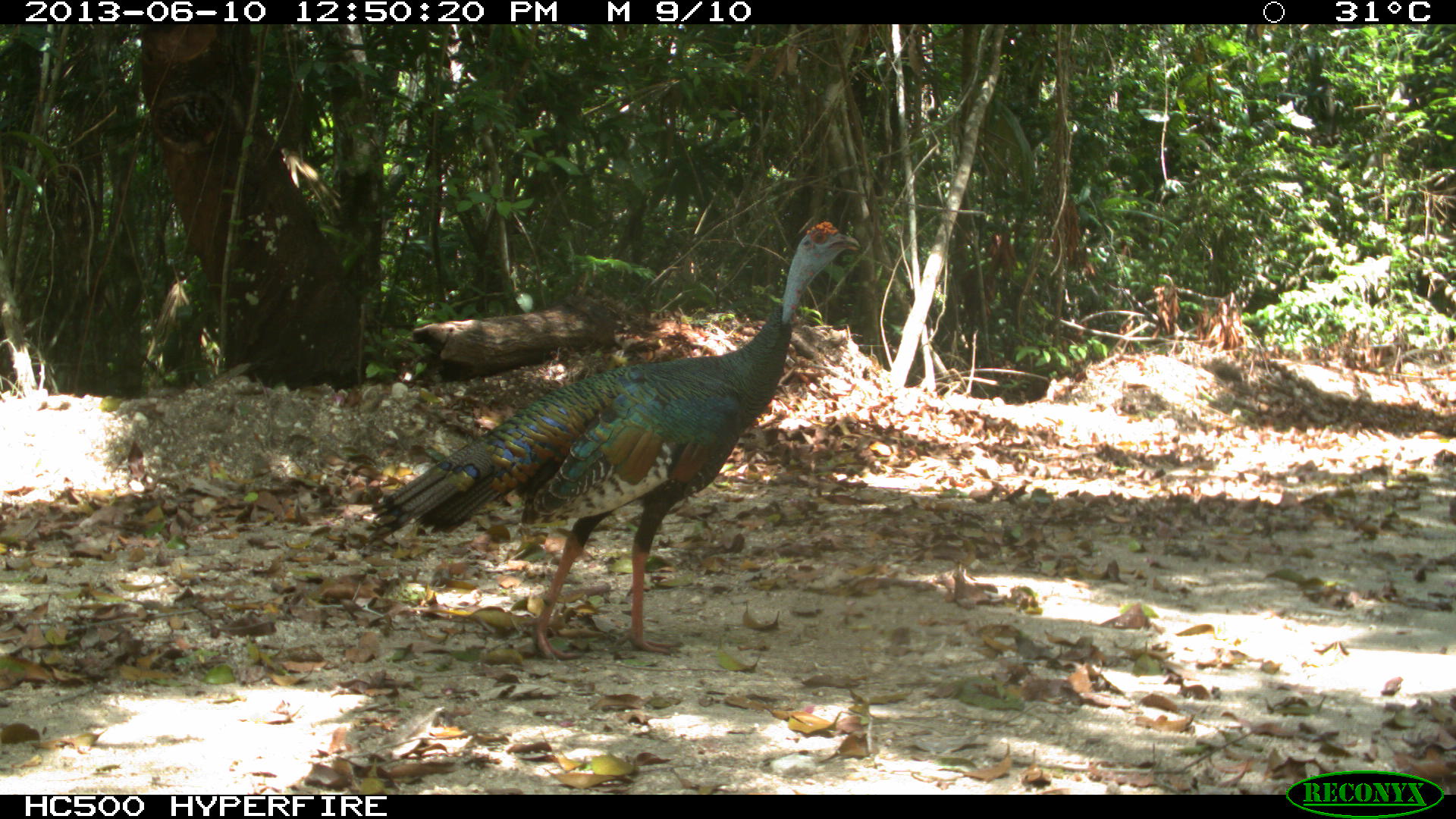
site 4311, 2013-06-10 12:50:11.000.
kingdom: Animalia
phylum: Chordata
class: Aves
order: Galliformes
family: Phasianidae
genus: Meleagris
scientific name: Meleagris ocellata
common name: ocellated turkey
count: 1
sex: male